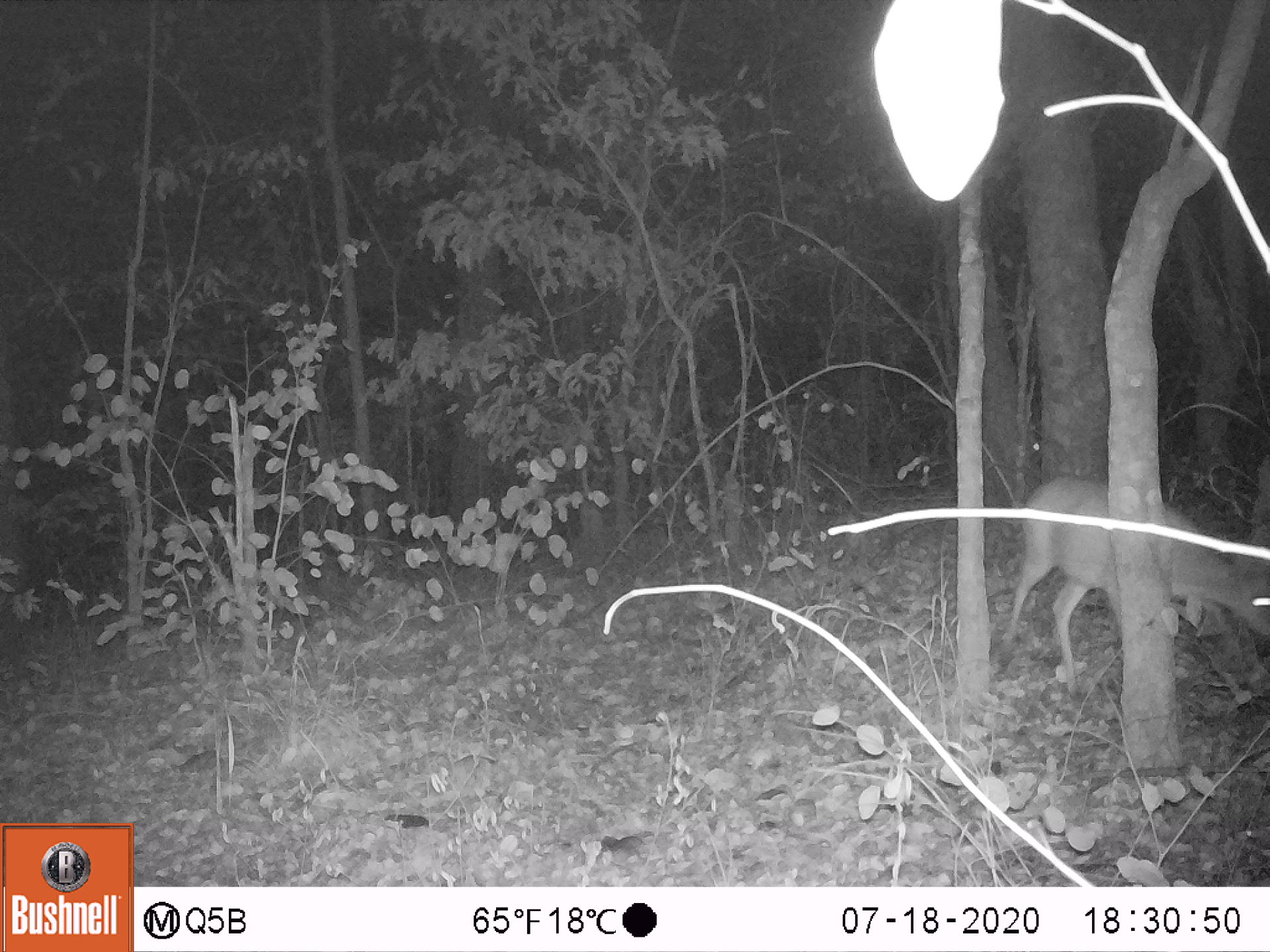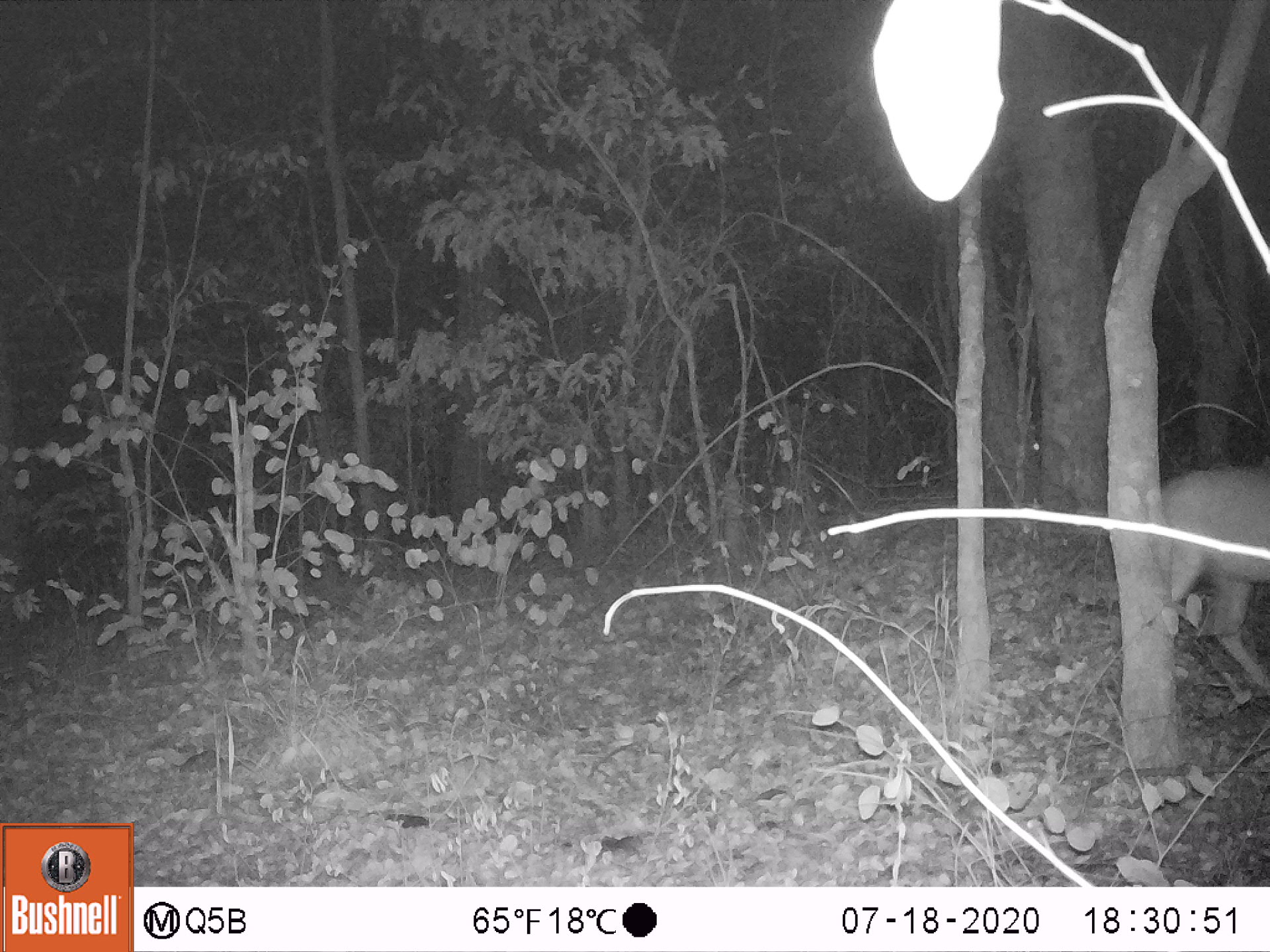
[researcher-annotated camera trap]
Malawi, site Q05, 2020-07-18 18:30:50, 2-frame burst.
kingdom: Animalia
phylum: Chordata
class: Mammalia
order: Artiodactyla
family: Bovidae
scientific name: Antilopinae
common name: small antelope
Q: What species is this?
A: Small antelope (Antilopinae).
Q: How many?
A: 1.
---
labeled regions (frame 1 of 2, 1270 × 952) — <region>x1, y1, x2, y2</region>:
small antelope: <region>984, 461, 1269, 715</region>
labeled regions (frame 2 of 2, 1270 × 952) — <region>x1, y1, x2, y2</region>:
small antelope: <region>1147, 458, 1269, 714</region>